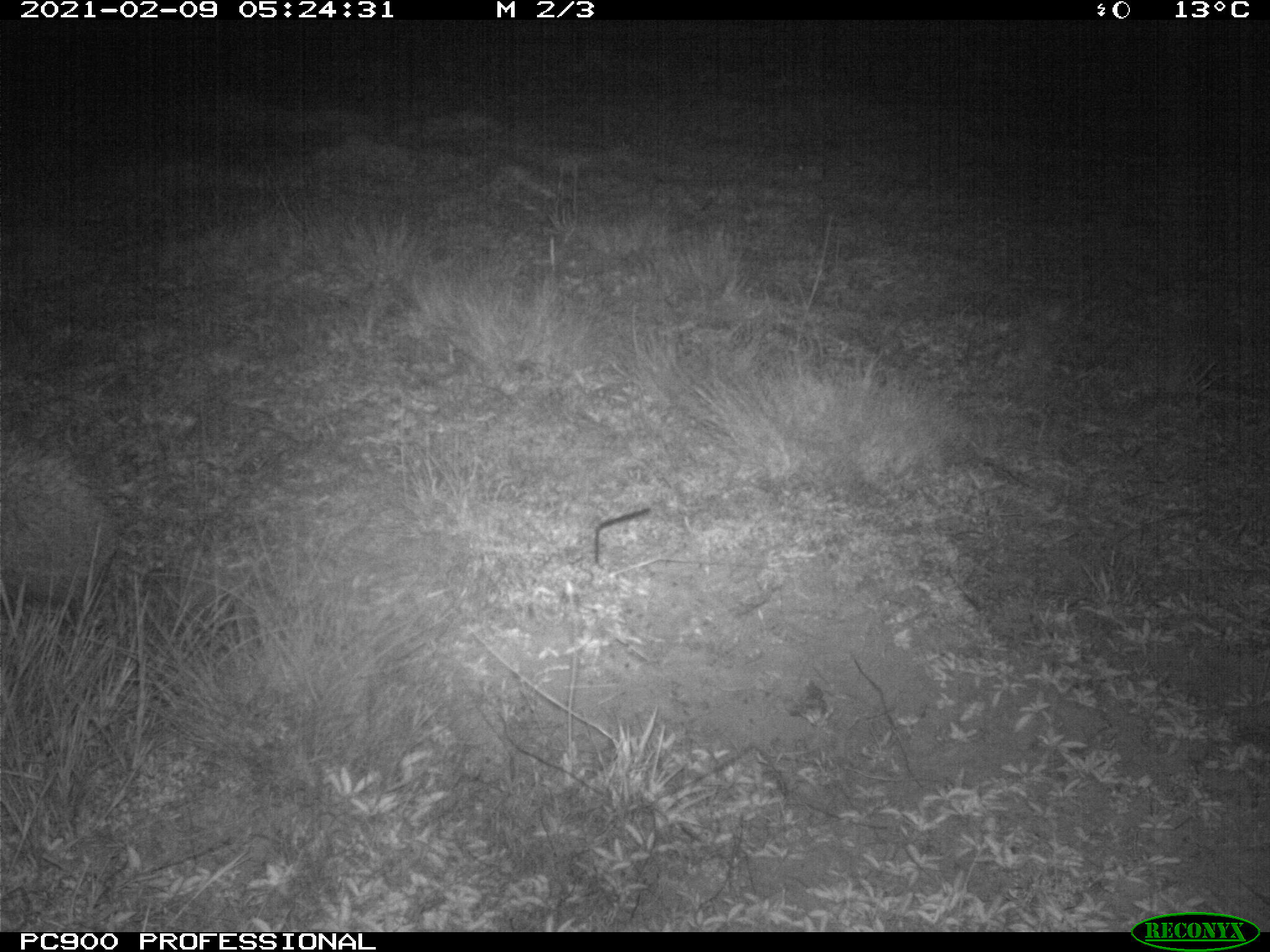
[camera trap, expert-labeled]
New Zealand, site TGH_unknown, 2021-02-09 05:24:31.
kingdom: Animalia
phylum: Chordata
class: Mammalia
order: Eulipotyphla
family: Erinaceidae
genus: Erinaceus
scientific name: Erinaceus europaeus europaeus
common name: european hedgehog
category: hedgehog